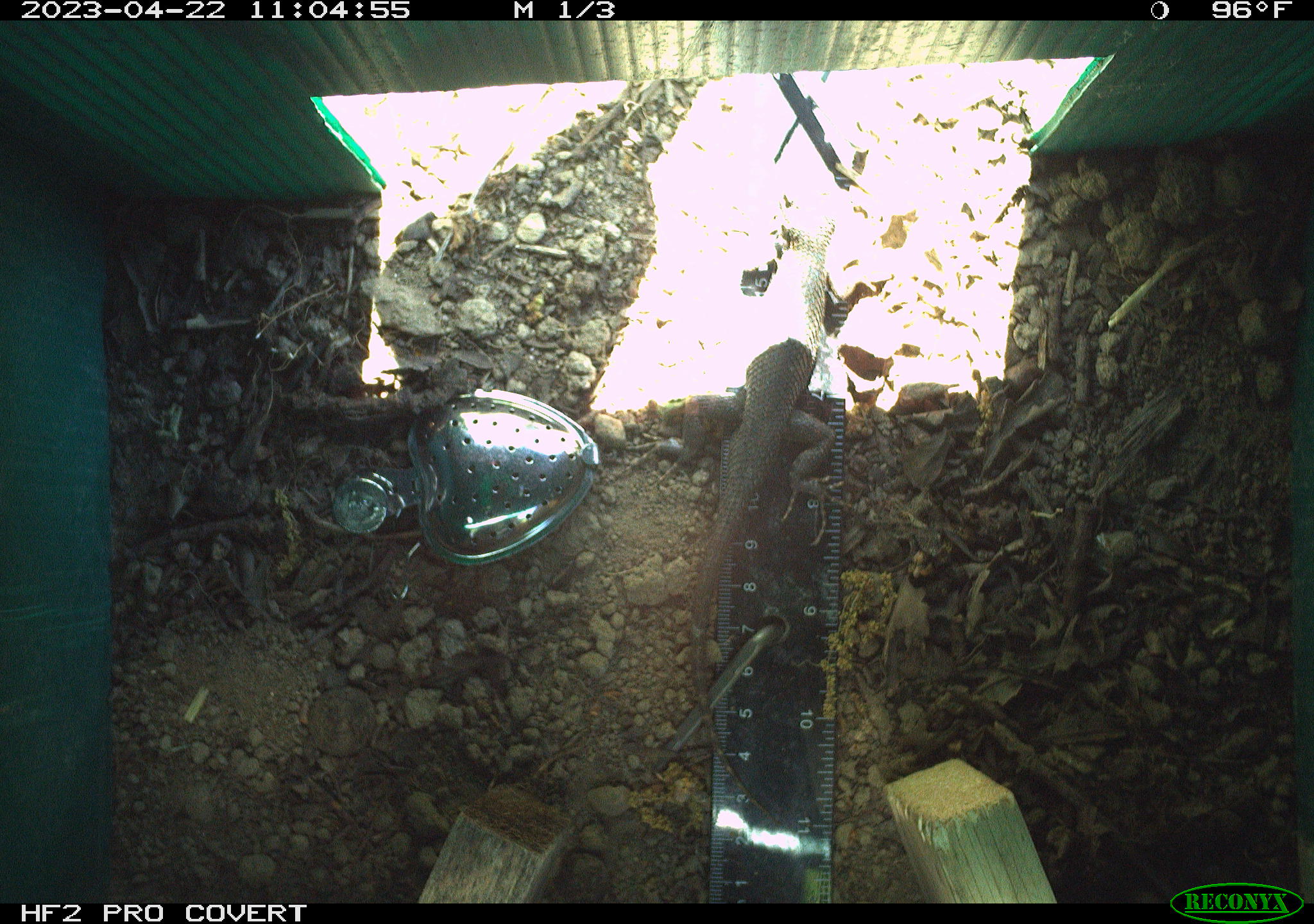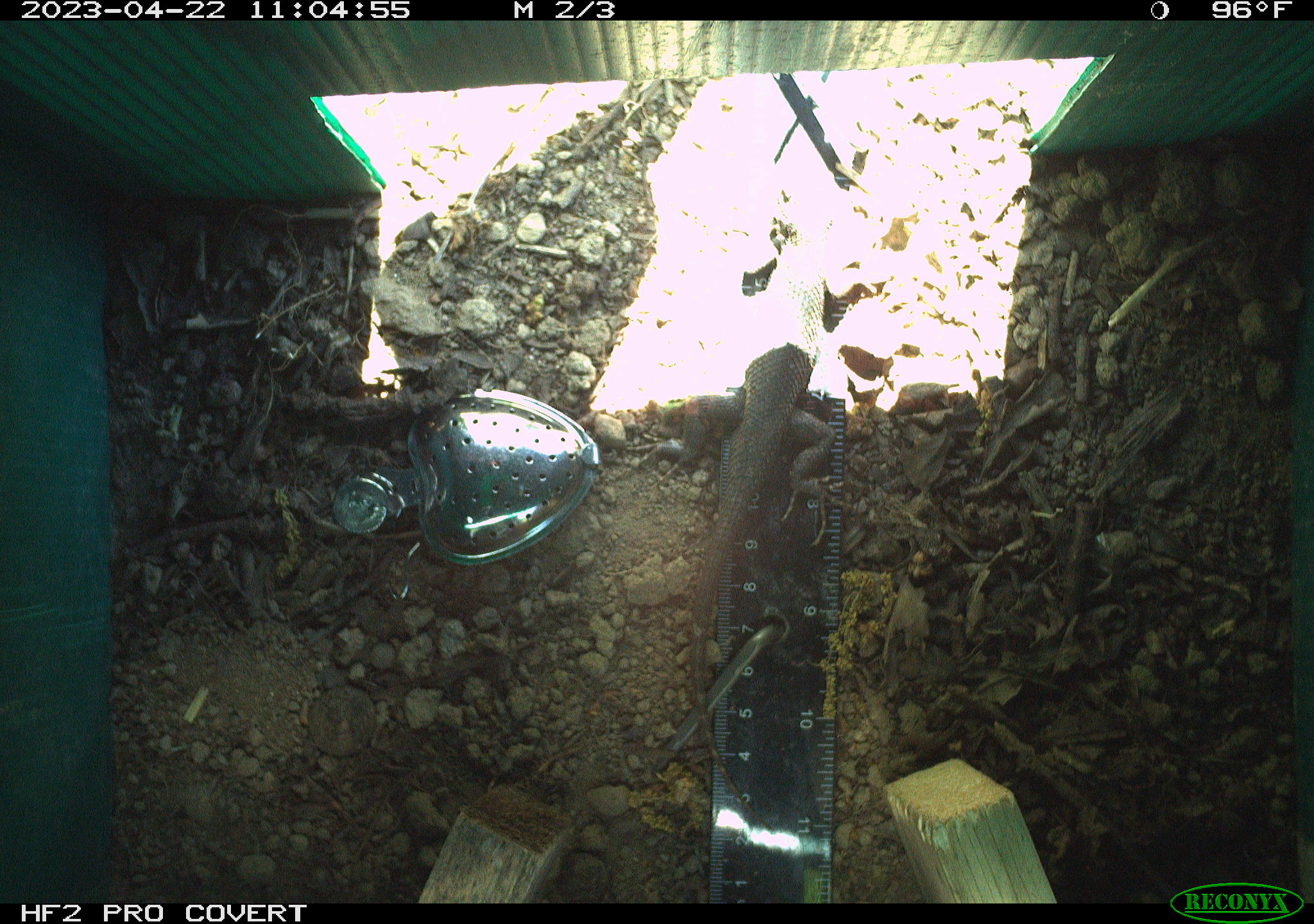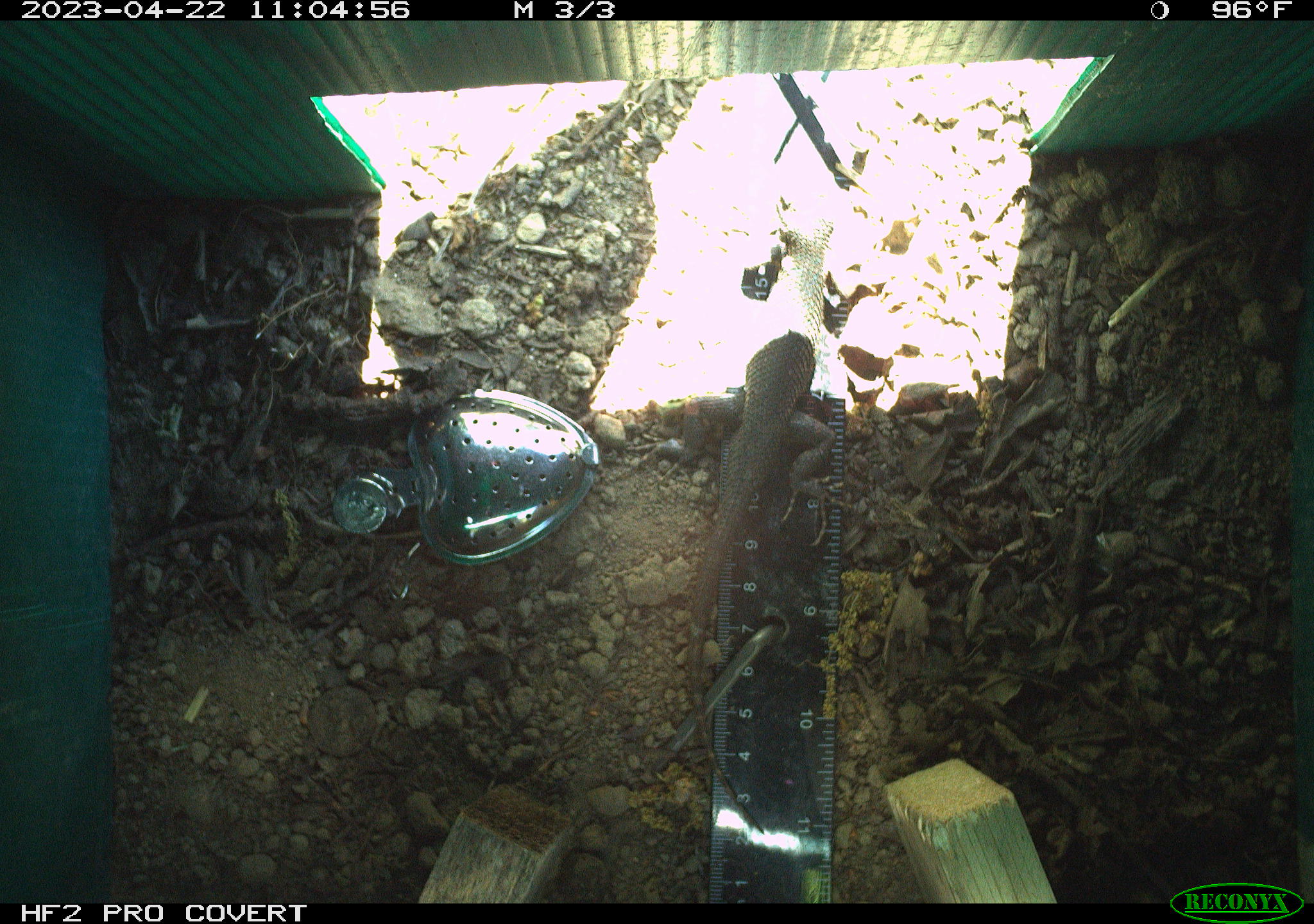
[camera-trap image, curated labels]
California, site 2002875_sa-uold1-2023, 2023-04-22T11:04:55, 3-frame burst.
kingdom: Animalia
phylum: Chordata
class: Reptilia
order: Squamata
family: Phrynosomatidae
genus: Sceloporus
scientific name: Sceloporus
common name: spiny lizards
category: sceloporus species